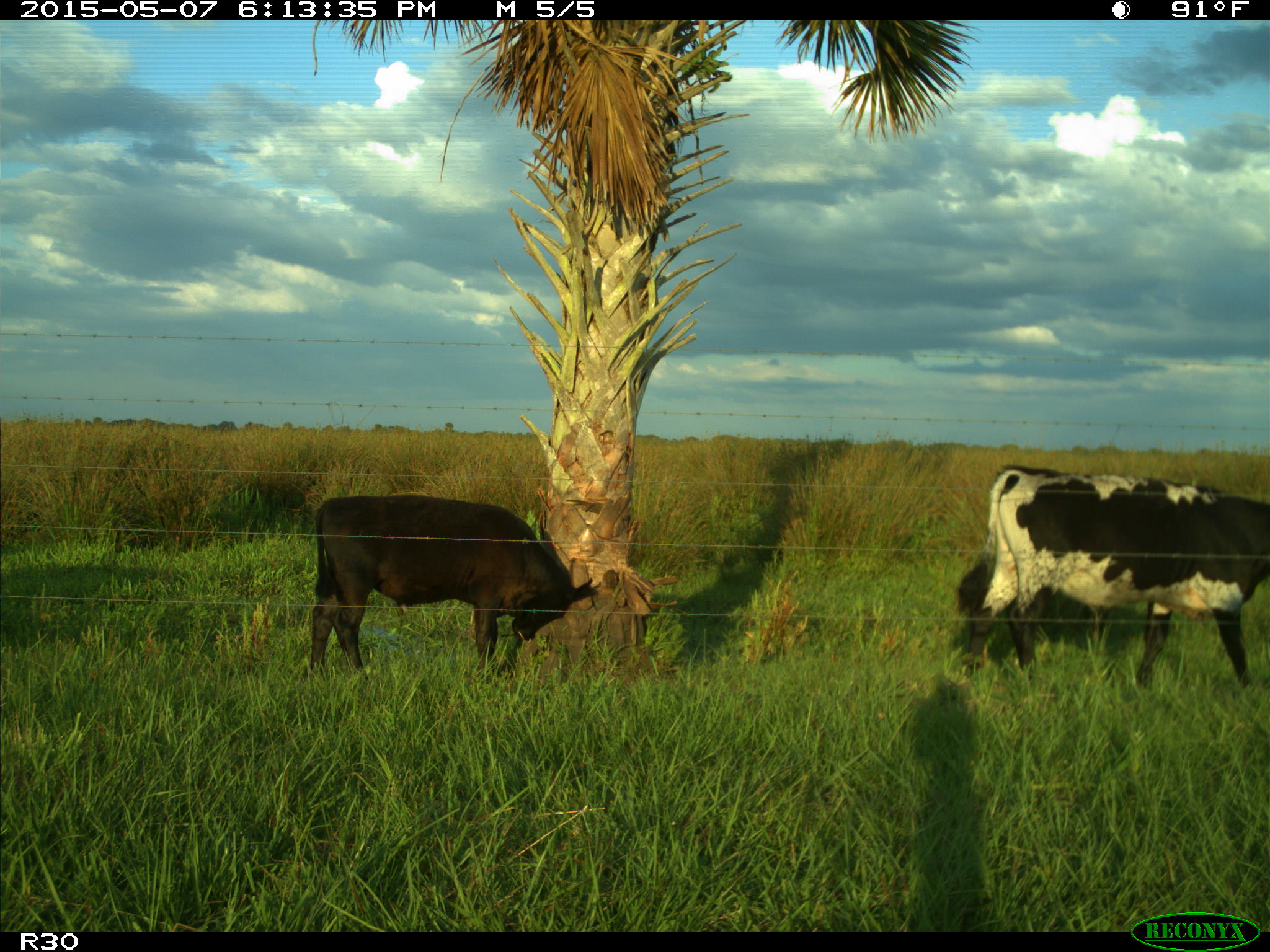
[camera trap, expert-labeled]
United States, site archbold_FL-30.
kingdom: Animalia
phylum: Chordata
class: Mammalia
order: Artiodactyla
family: Bovidae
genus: Bos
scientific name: Bos taurus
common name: domestic cow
Bos taurus (domestic cow).